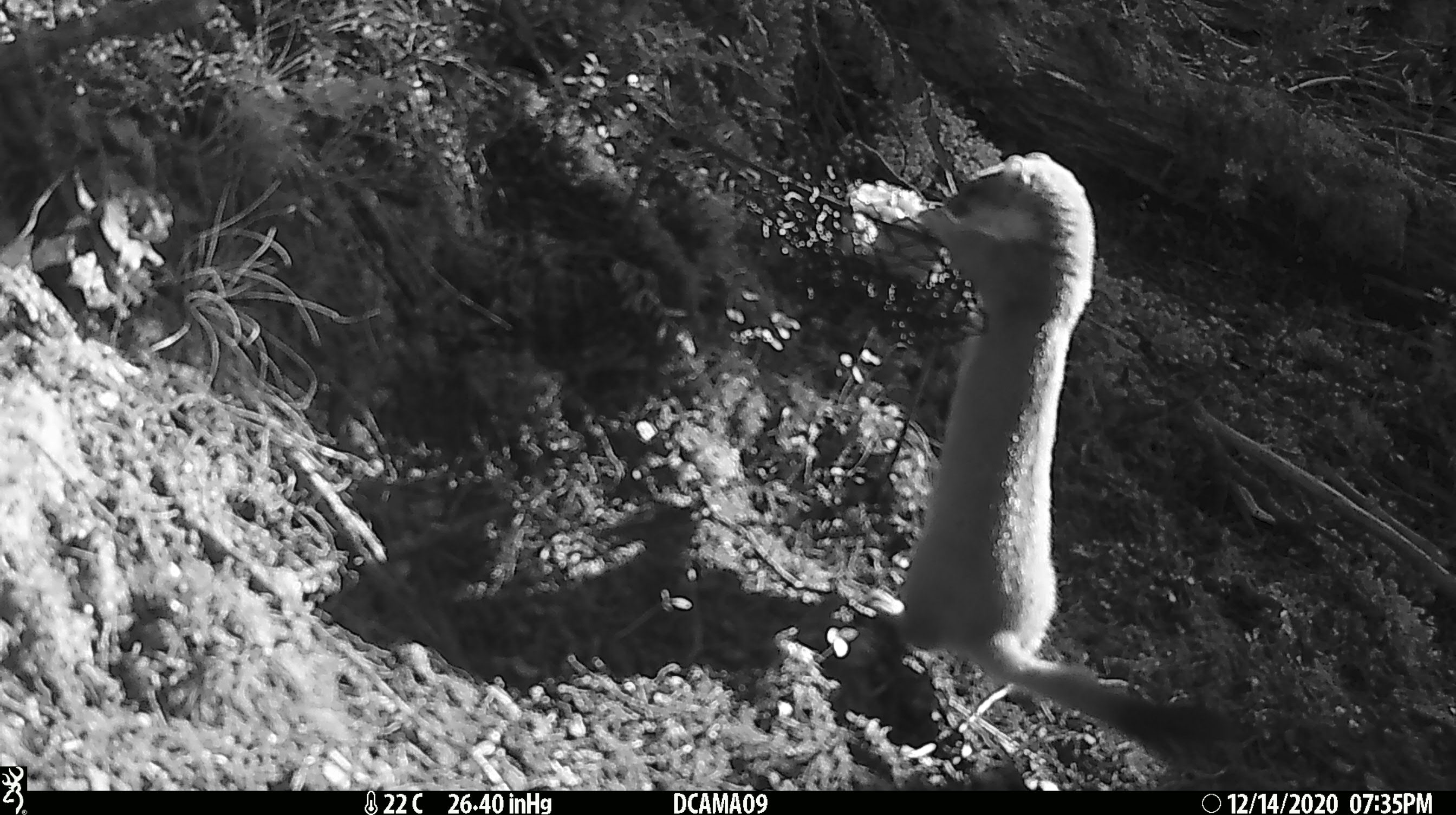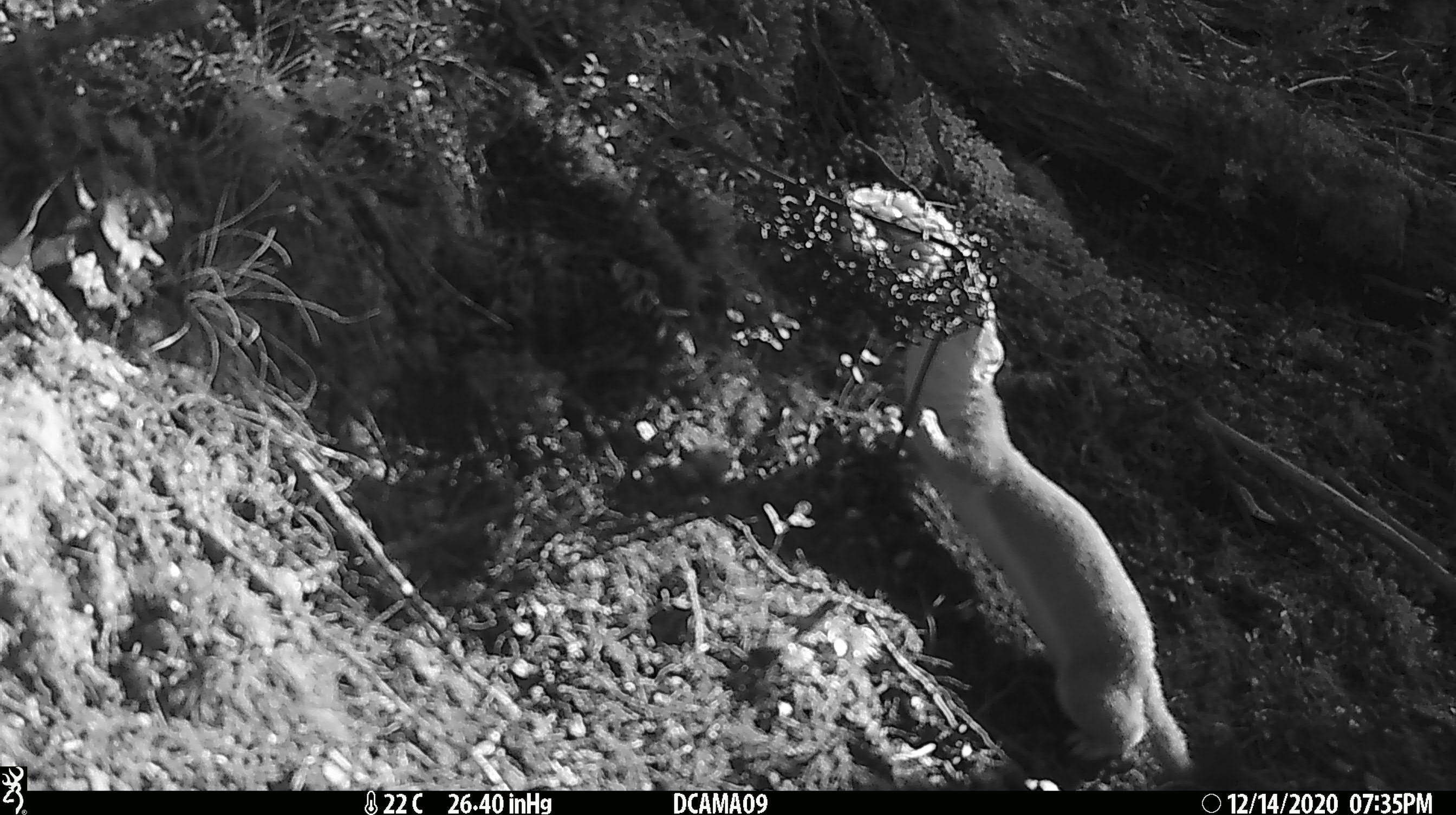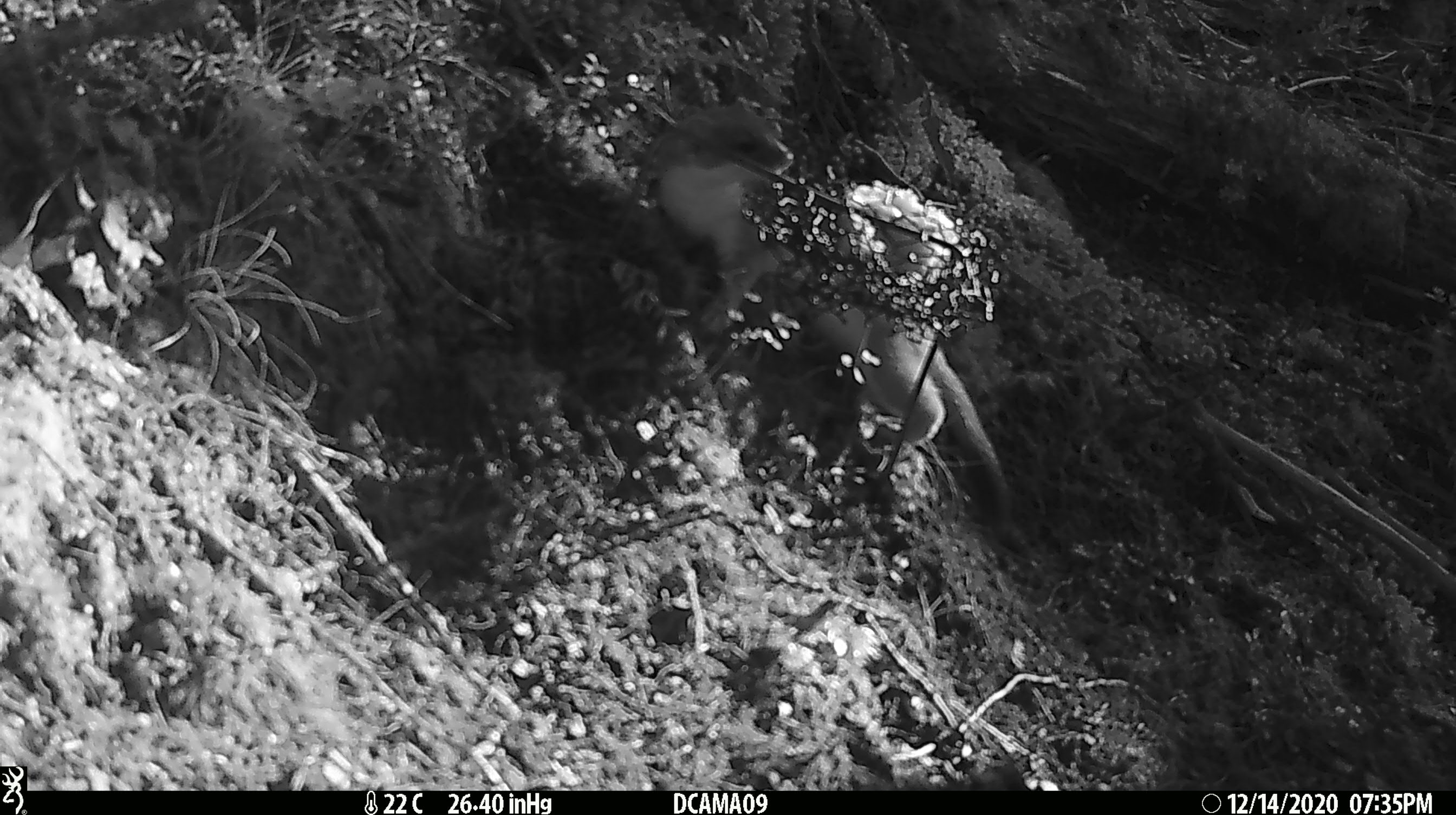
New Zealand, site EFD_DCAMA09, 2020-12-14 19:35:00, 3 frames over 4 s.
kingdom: Animalia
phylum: Chordata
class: Mammalia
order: Carnivora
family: Mustelidae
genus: Mustela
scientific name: Mustela erminea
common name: stoat